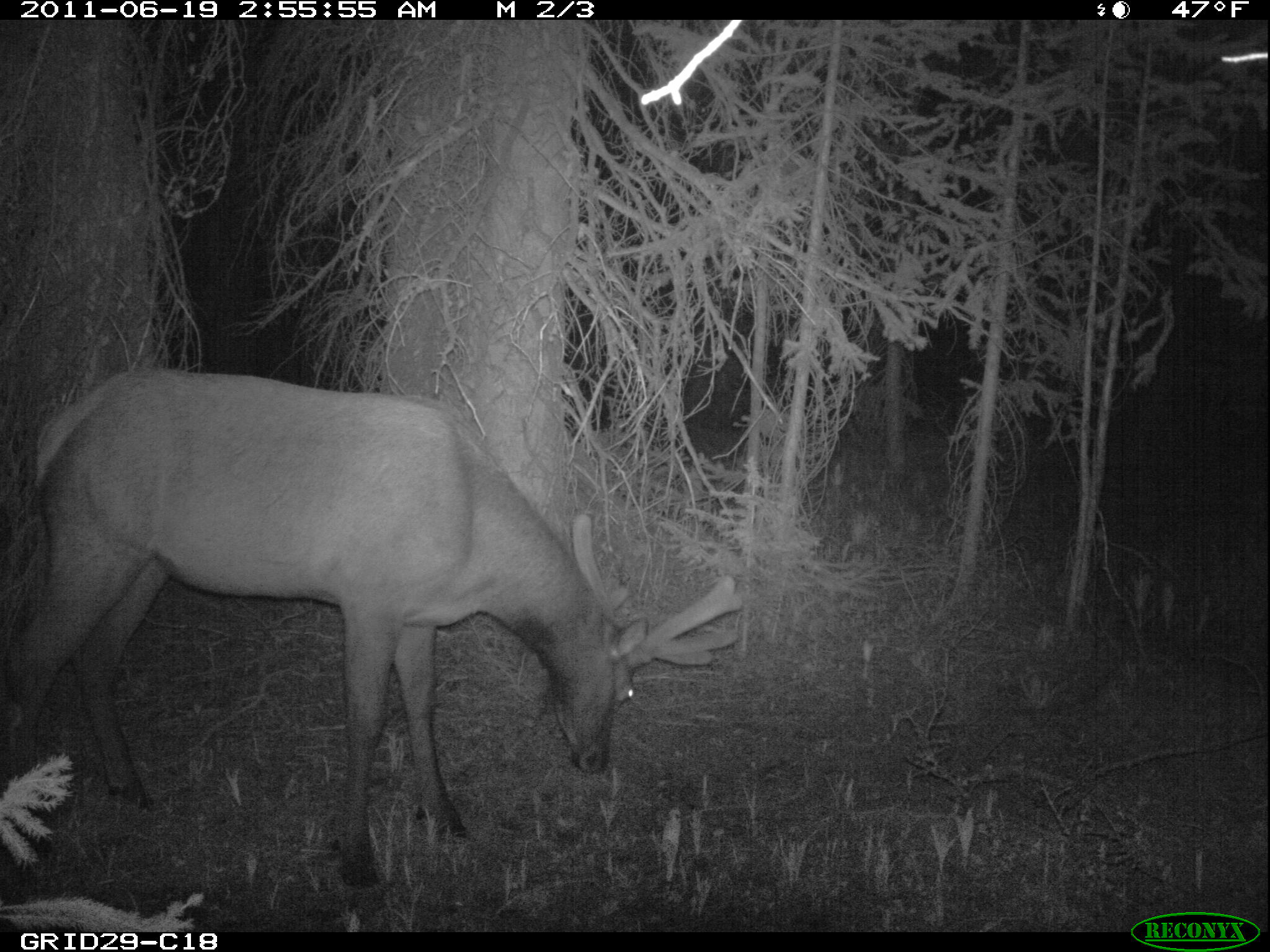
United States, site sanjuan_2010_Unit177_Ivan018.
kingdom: Animalia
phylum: Chordata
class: Mammalia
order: Artiodactyla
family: Cervidae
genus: Cervus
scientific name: Cervus elaphus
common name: red deer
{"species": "Cervus elaphus (red deer)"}